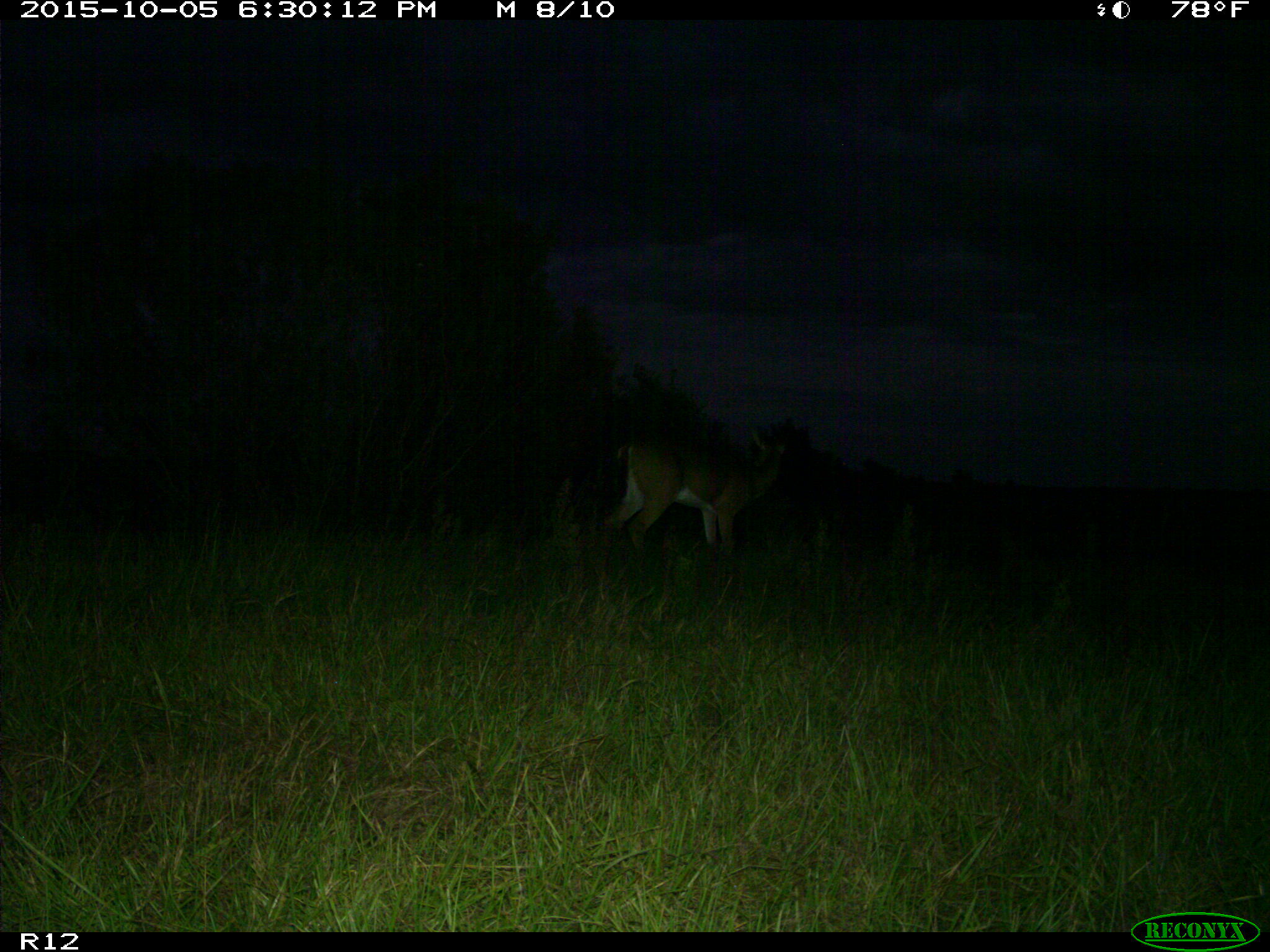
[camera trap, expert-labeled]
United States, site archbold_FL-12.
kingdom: Animalia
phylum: Chordata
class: Mammalia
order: Artiodactyla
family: Cervidae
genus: Odocoileus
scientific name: Odocoileus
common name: deer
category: unidentified deer